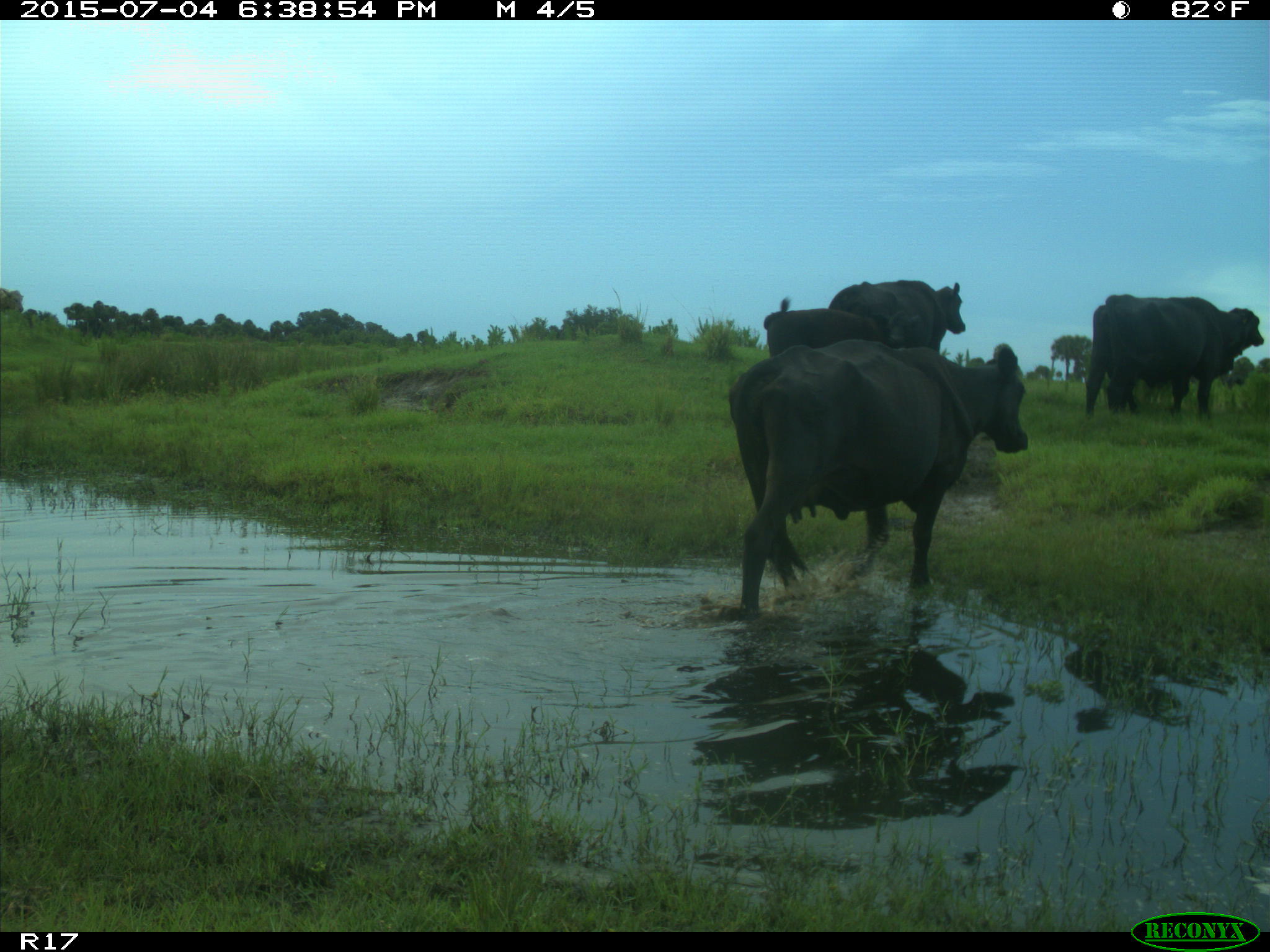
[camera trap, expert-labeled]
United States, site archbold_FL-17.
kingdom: Animalia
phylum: Chordata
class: Mammalia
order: Artiodactyla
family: Bovidae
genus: Bos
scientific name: Bos taurus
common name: domestic cow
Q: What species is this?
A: Bos taurus (domestic cow).